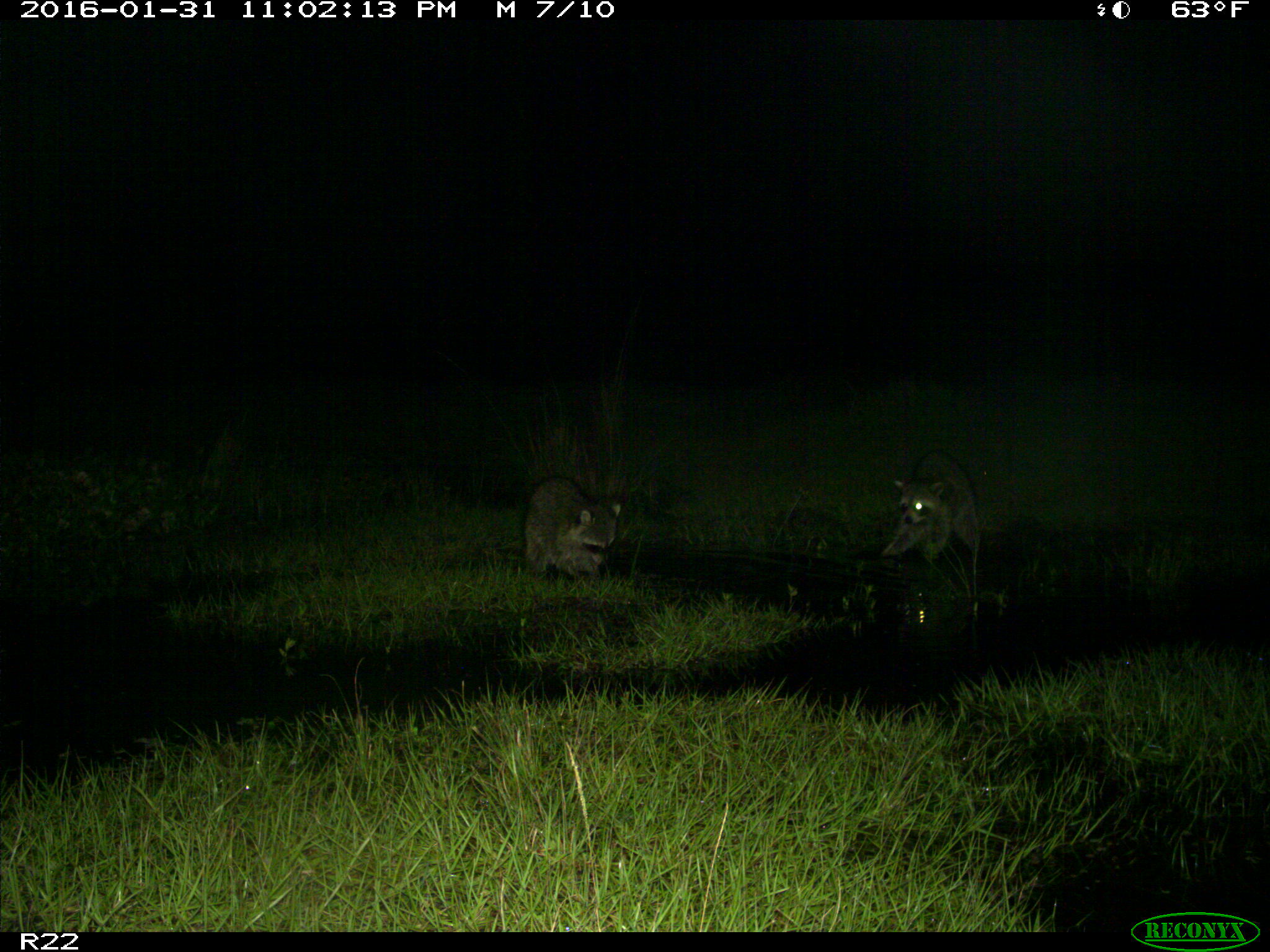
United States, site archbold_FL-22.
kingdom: Animalia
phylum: Chordata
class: Mammalia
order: Carnivora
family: Procyonidae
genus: Procyon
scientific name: Procyon lotor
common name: common raccoon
Procyon lotor (common raccoon).